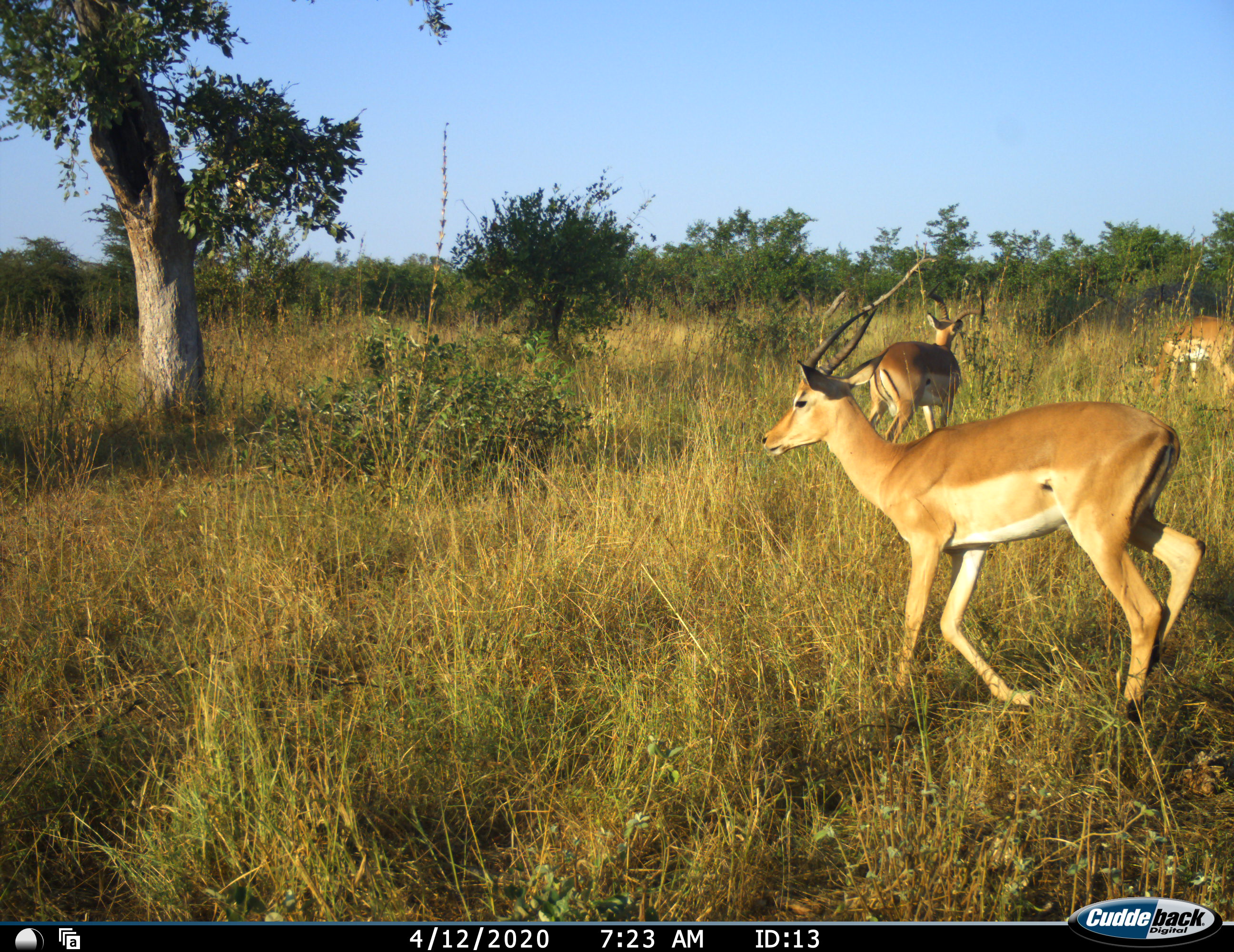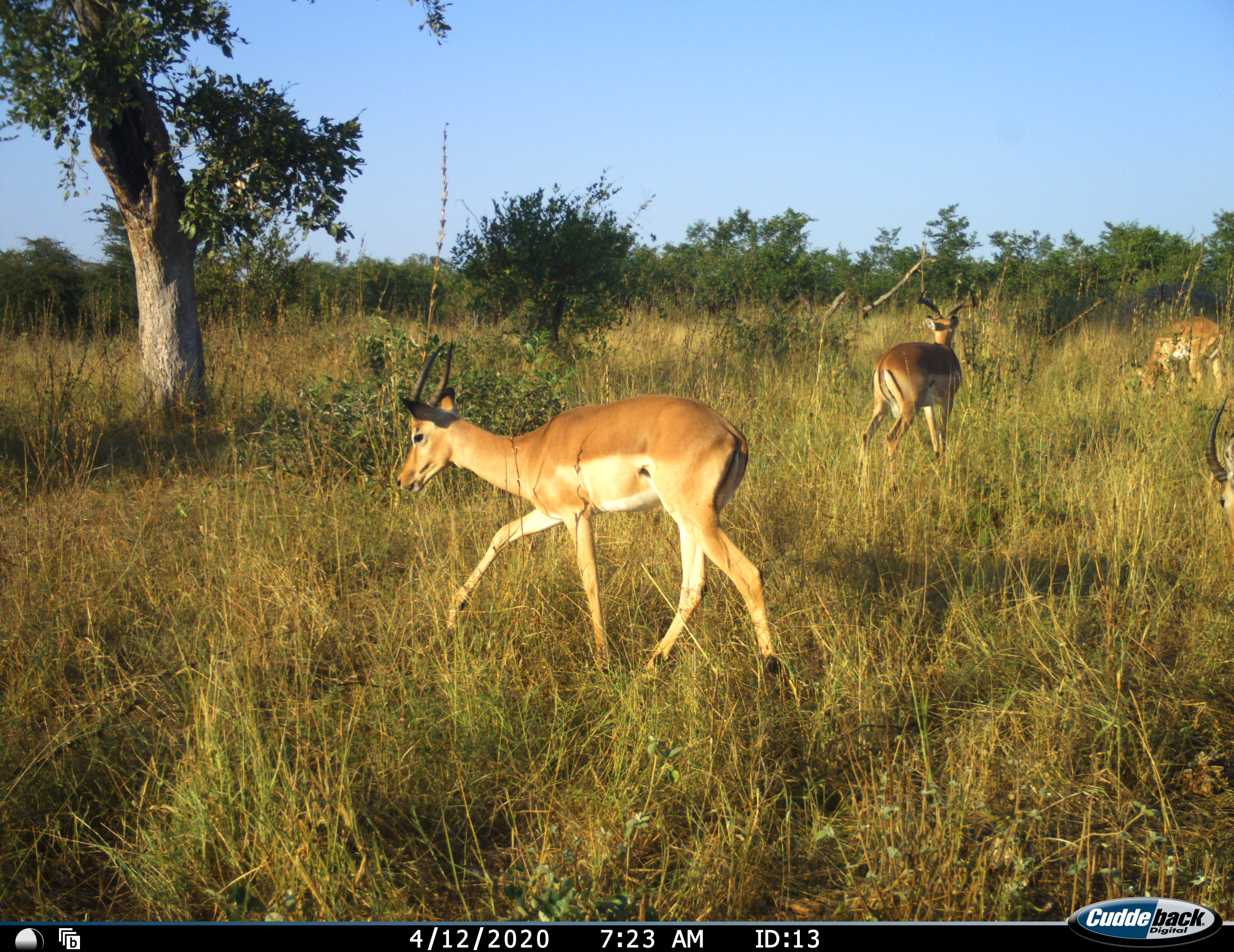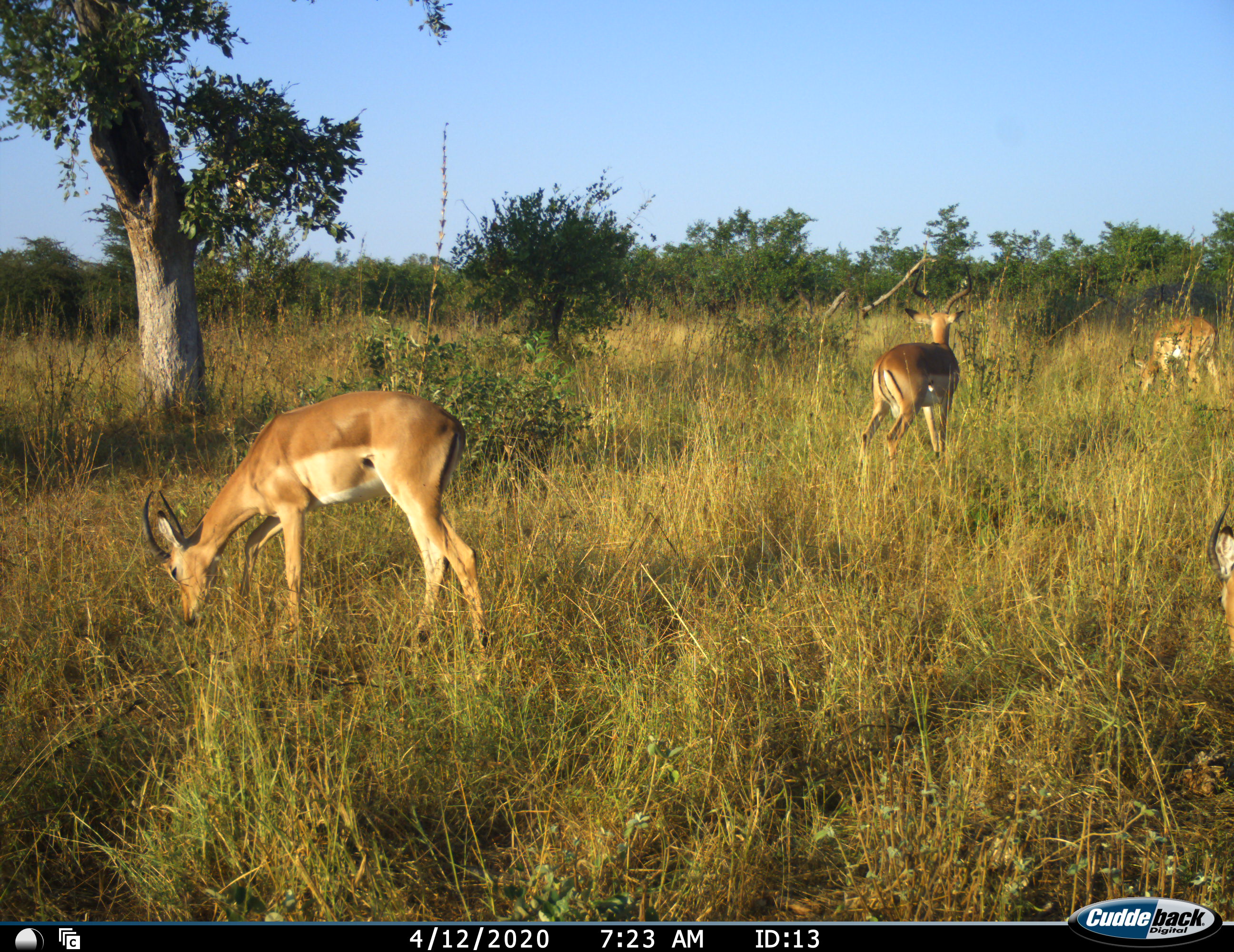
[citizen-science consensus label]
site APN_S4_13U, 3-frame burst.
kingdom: Animalia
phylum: Chordata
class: Mammalia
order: Artiodactyla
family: Bovidae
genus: Aepyceros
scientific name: Aepyceros melampus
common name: impala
Impala (Aepyceros melampus), count 4. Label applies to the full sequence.